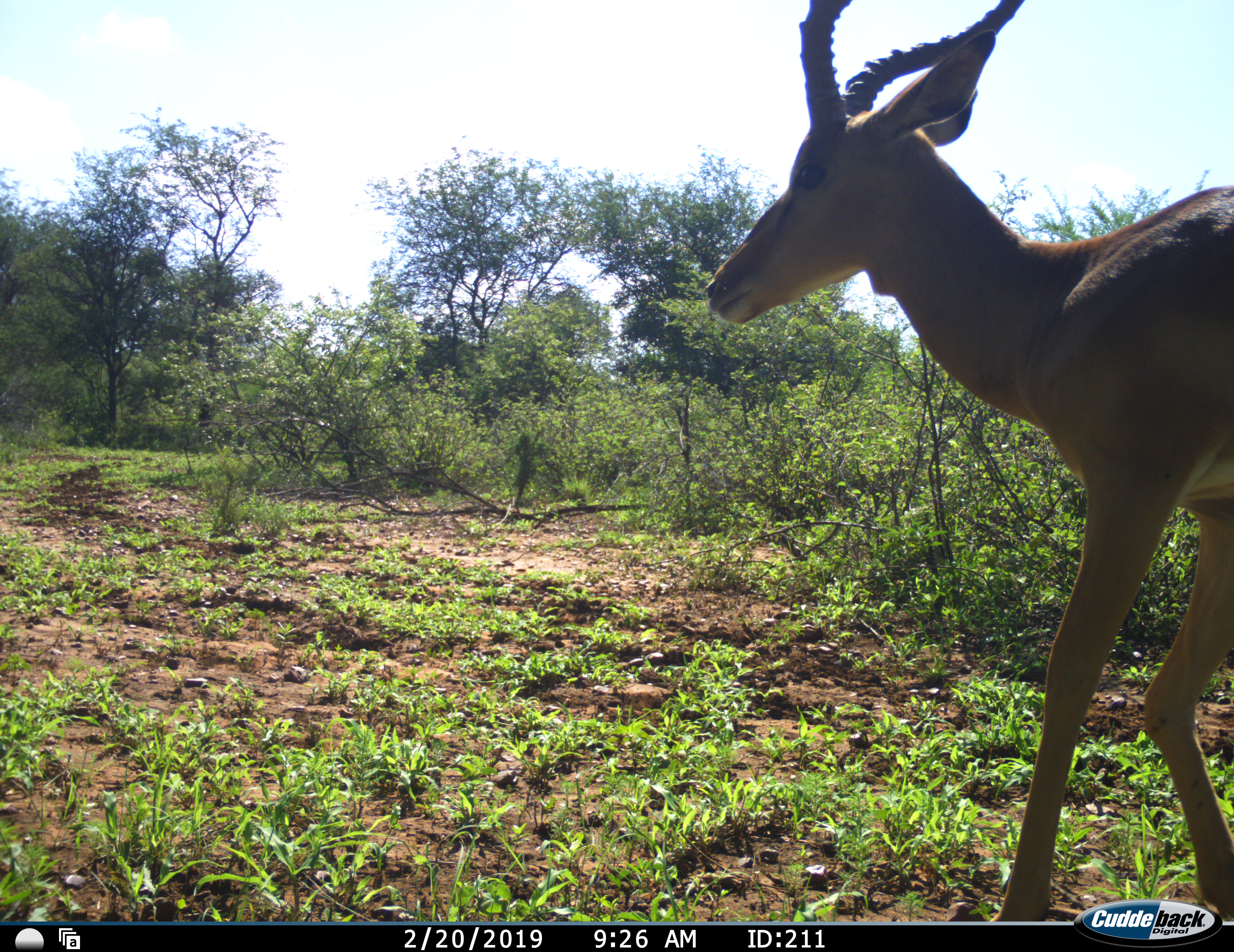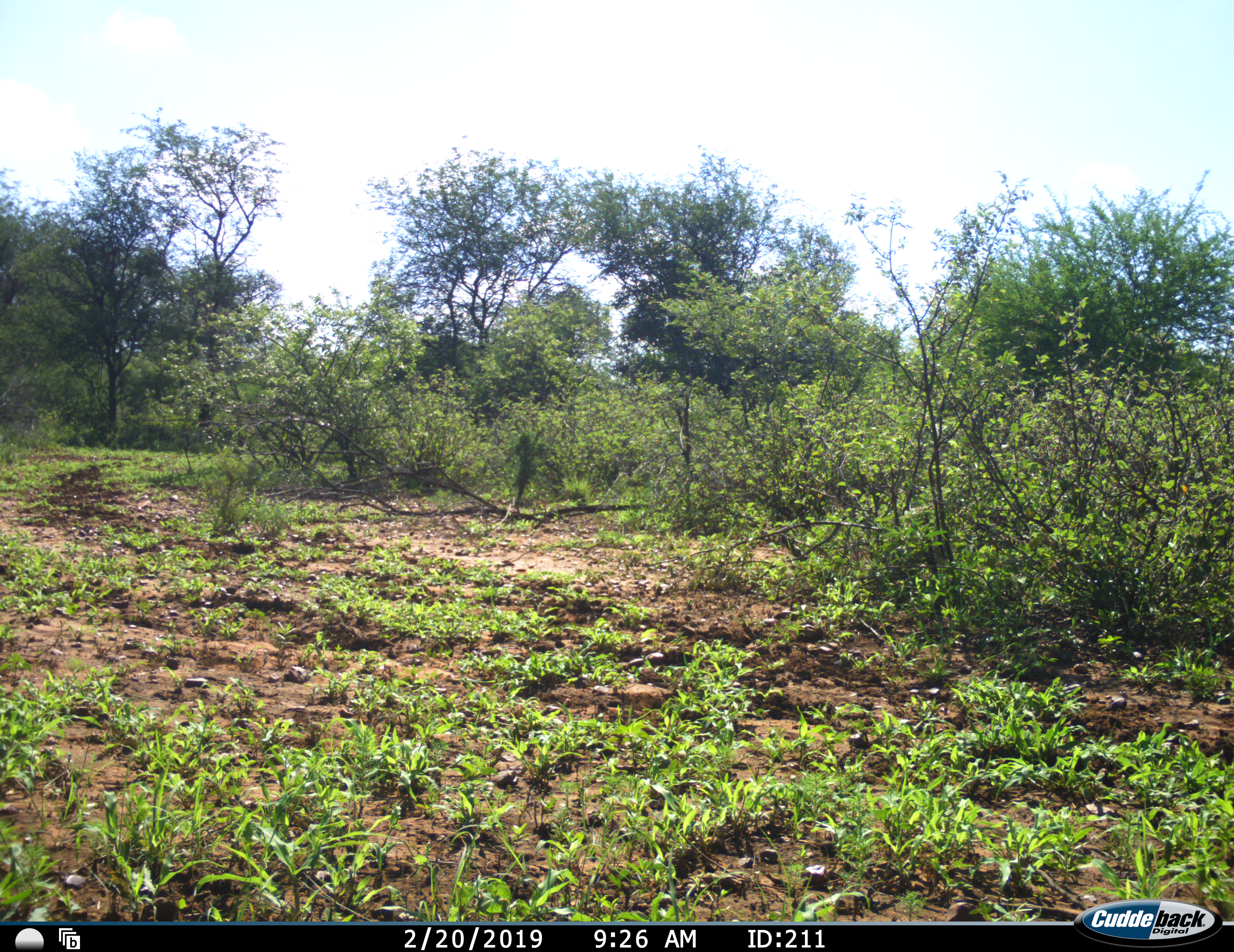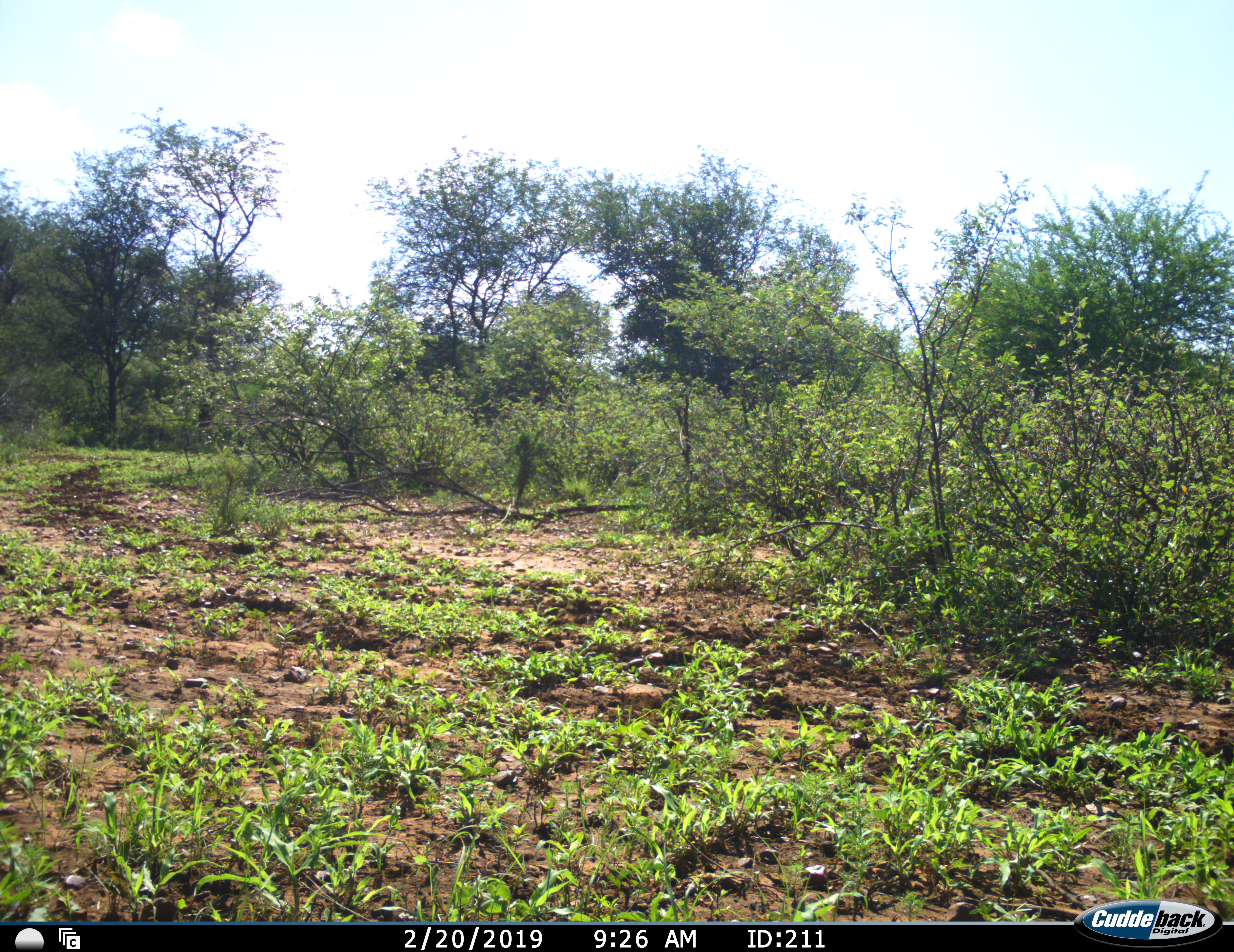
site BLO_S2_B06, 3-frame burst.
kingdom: Animalia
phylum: Chordata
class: Mammalia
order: Artiodactyla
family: Bovidae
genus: Aepyceros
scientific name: Aepyceros melampus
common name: impala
Impala (Aepyceros melampus), count 1. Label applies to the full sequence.